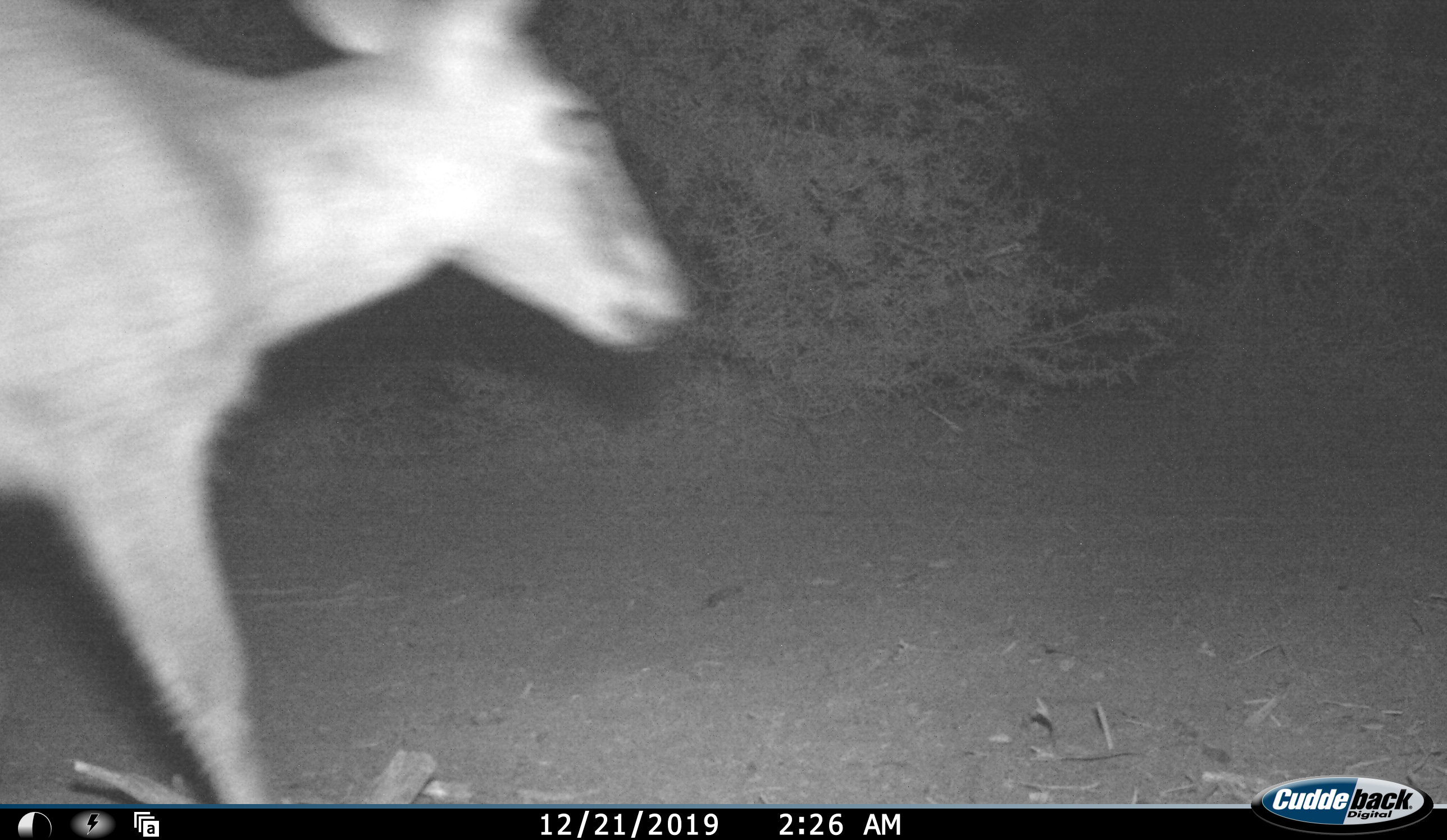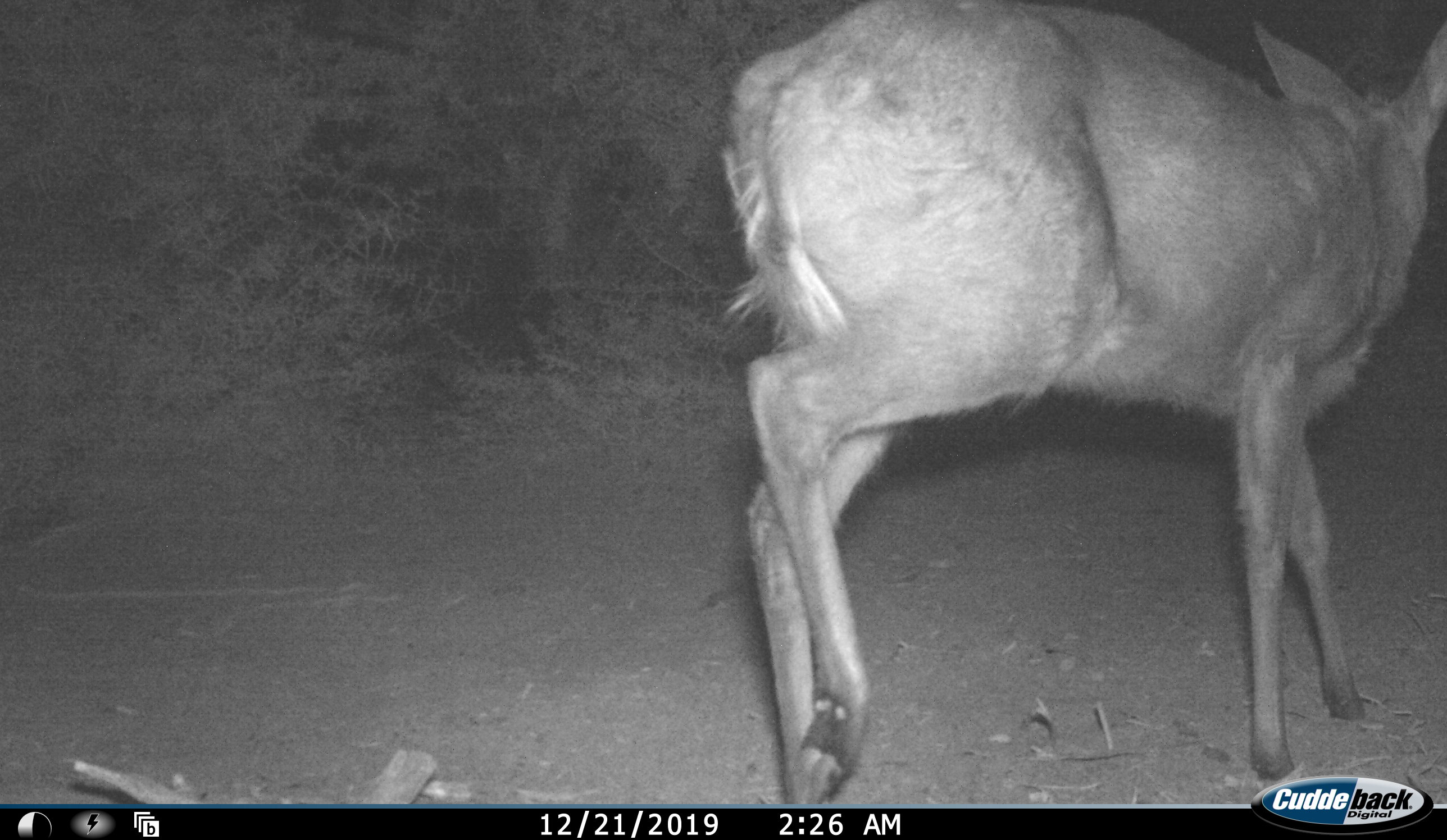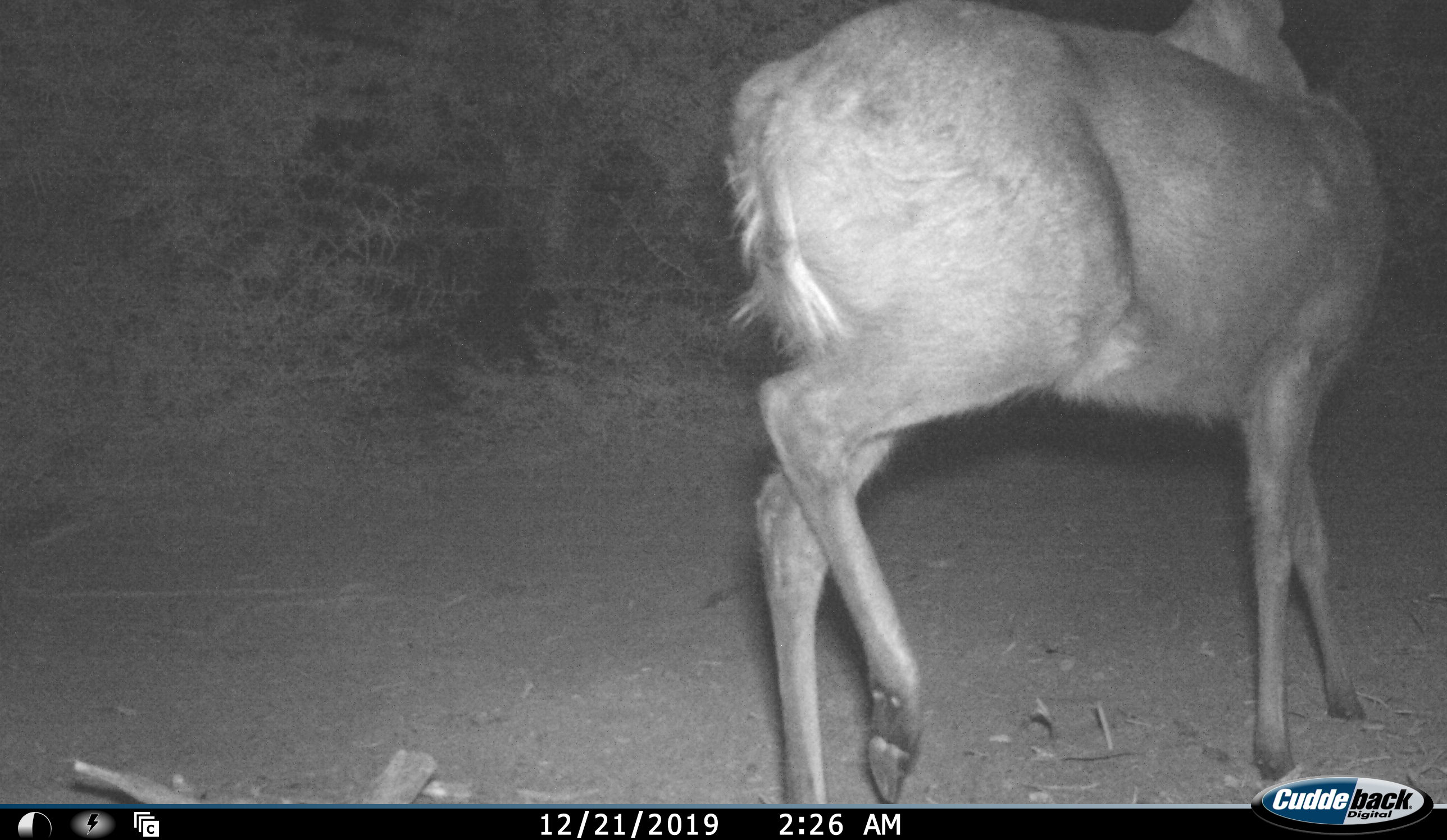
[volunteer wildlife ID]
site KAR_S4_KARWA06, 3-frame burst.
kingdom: Animalia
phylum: Chordata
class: Mammalia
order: Artiodactyla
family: Bovidae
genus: Sylvicapra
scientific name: Sylvicapra grimmia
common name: common duiker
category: duikercommongrey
Duikercommongrey (common duiker) (Sylvicapra grimmia), count 1. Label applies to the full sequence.